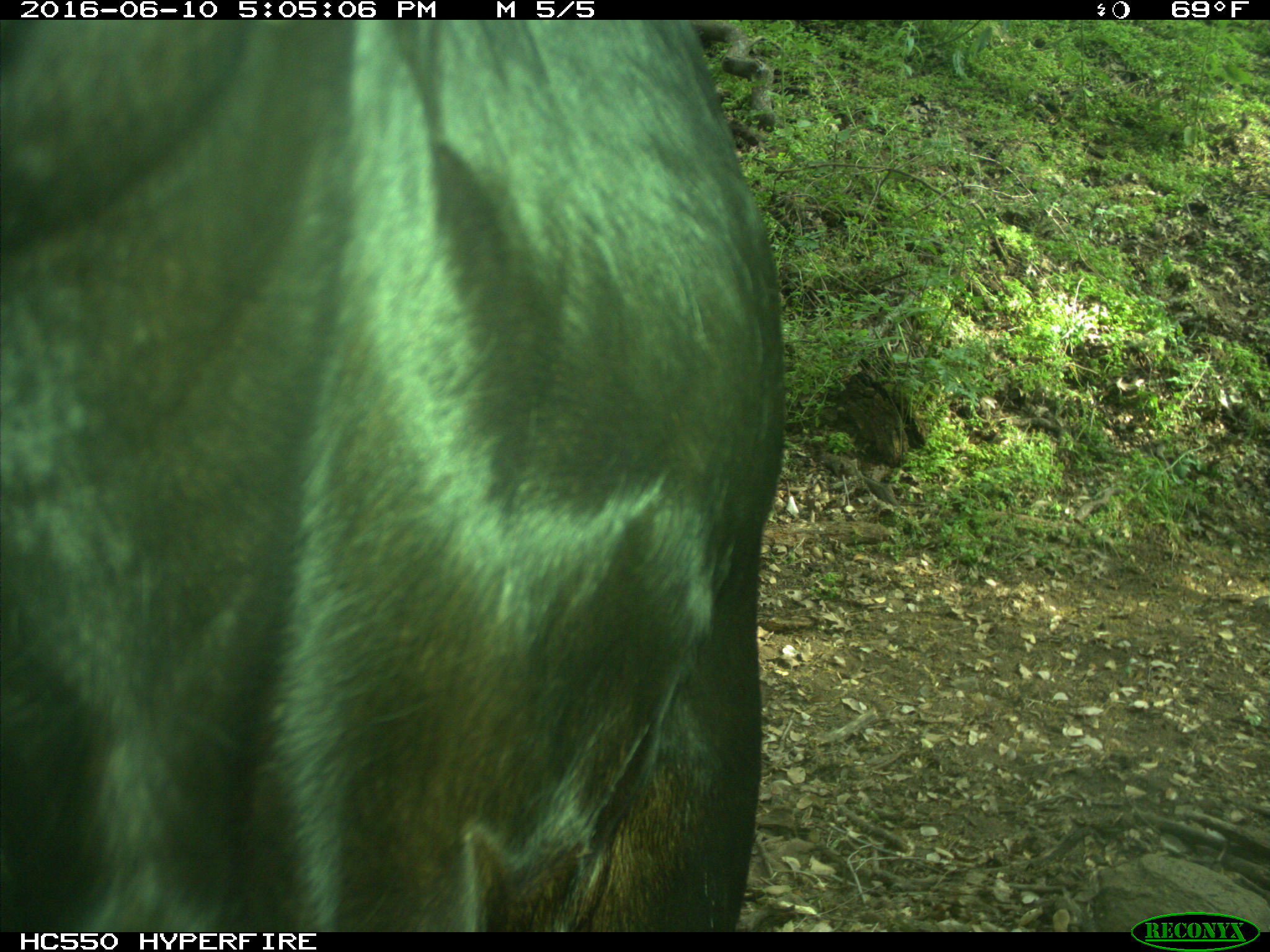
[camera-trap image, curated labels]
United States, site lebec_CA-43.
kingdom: Animalia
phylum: Chordata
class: Mammalia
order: Artiodactyla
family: Bovidae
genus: Bos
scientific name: Bos taurus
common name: domestic cow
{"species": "Bos taurus (domestic cow)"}